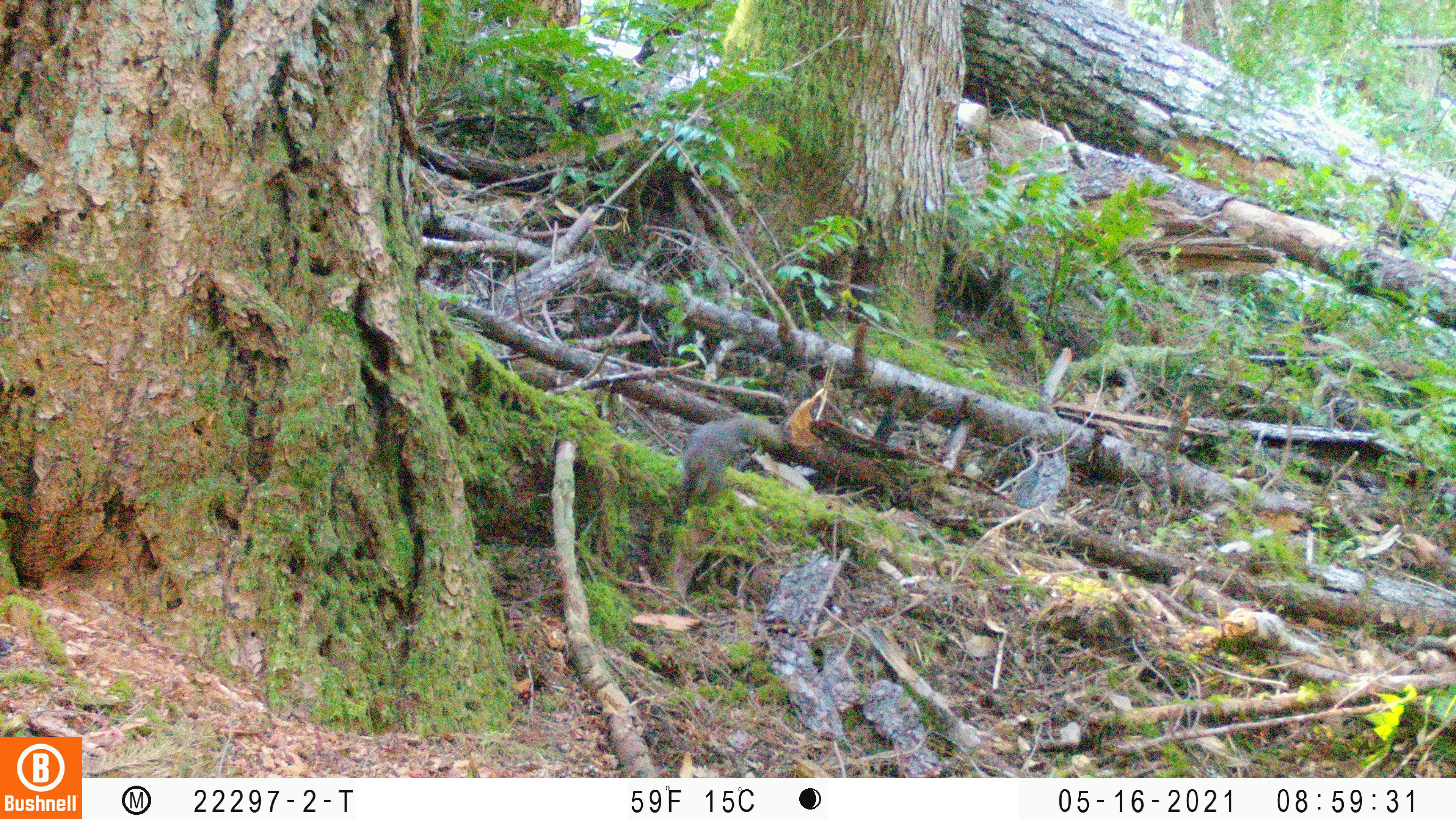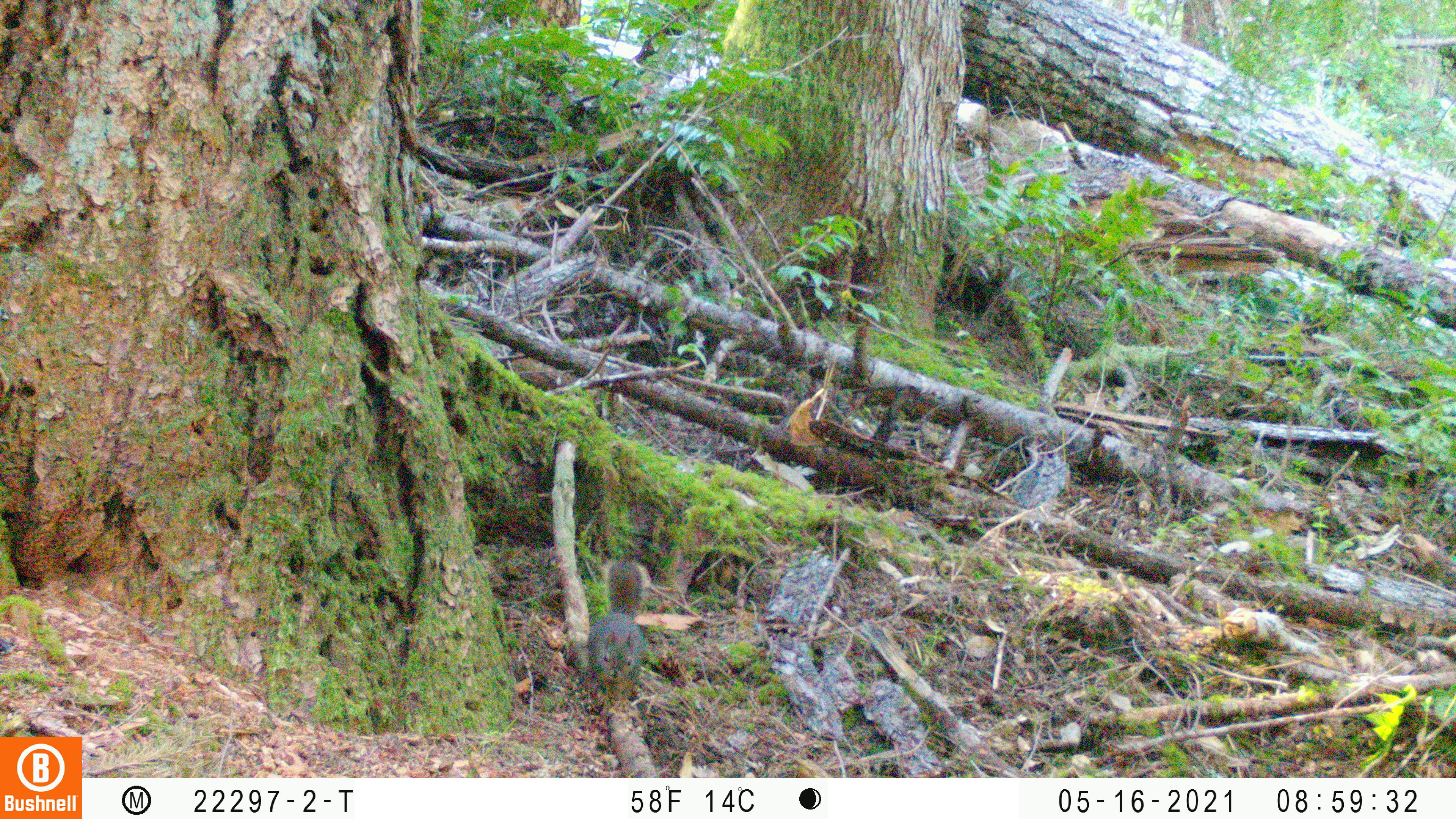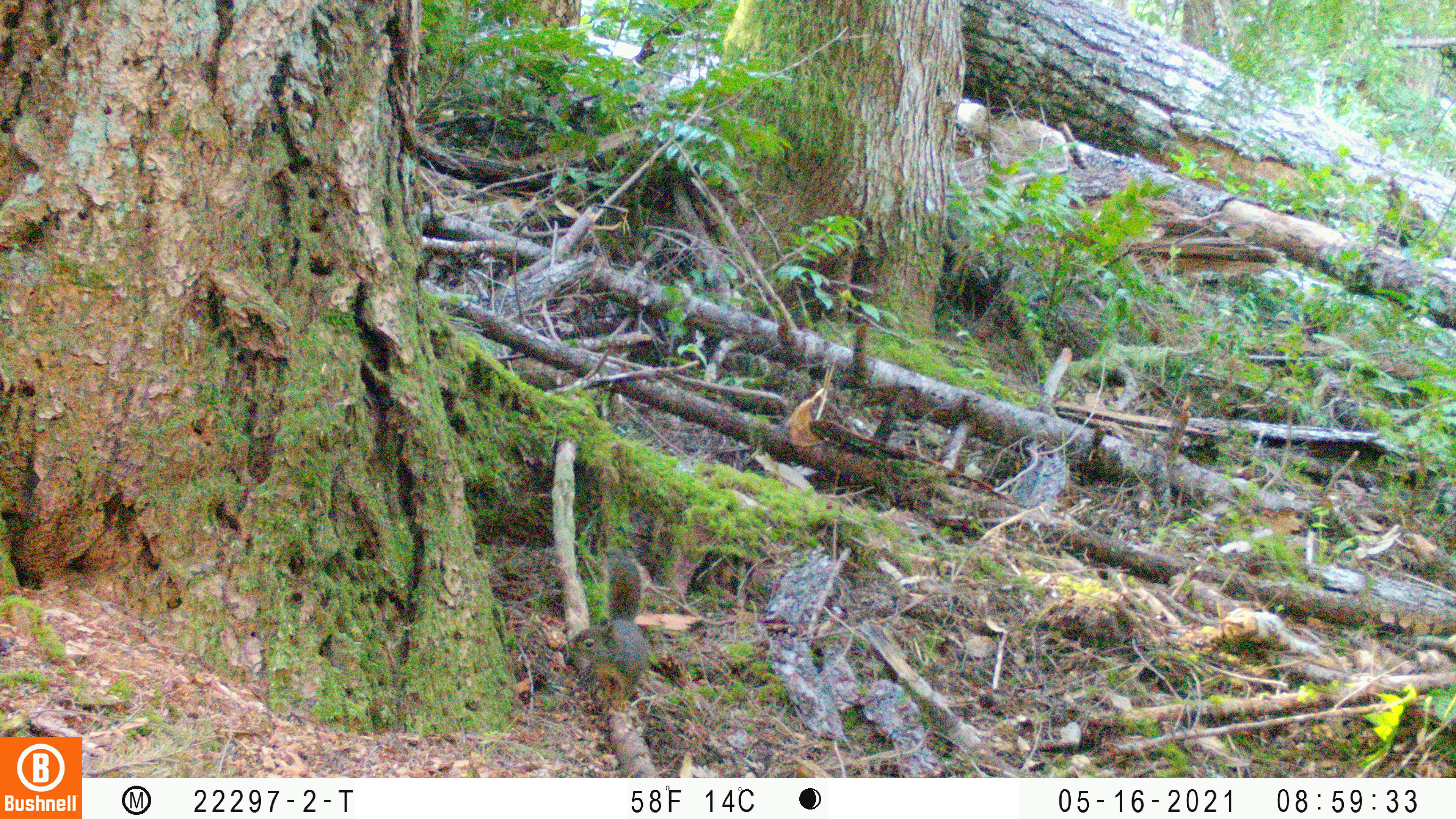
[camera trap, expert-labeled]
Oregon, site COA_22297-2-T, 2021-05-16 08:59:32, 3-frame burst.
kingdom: Animalia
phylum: Chordata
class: Mammalia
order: Rodentia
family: Sciuridae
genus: Tamiasciurus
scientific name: Tamiasciurus douglasii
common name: douglas squirrel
Douglas squirrel (Tamiasciurus douglasii).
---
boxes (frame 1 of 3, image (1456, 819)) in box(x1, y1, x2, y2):
douglas squirrel: box(662, 397, 795, 518)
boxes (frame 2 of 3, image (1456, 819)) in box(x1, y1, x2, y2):
douglas squirrel: box(562, 543, 668, 721)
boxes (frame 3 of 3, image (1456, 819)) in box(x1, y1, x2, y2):
douglas squirrel: box(553, 533, 682, 721)